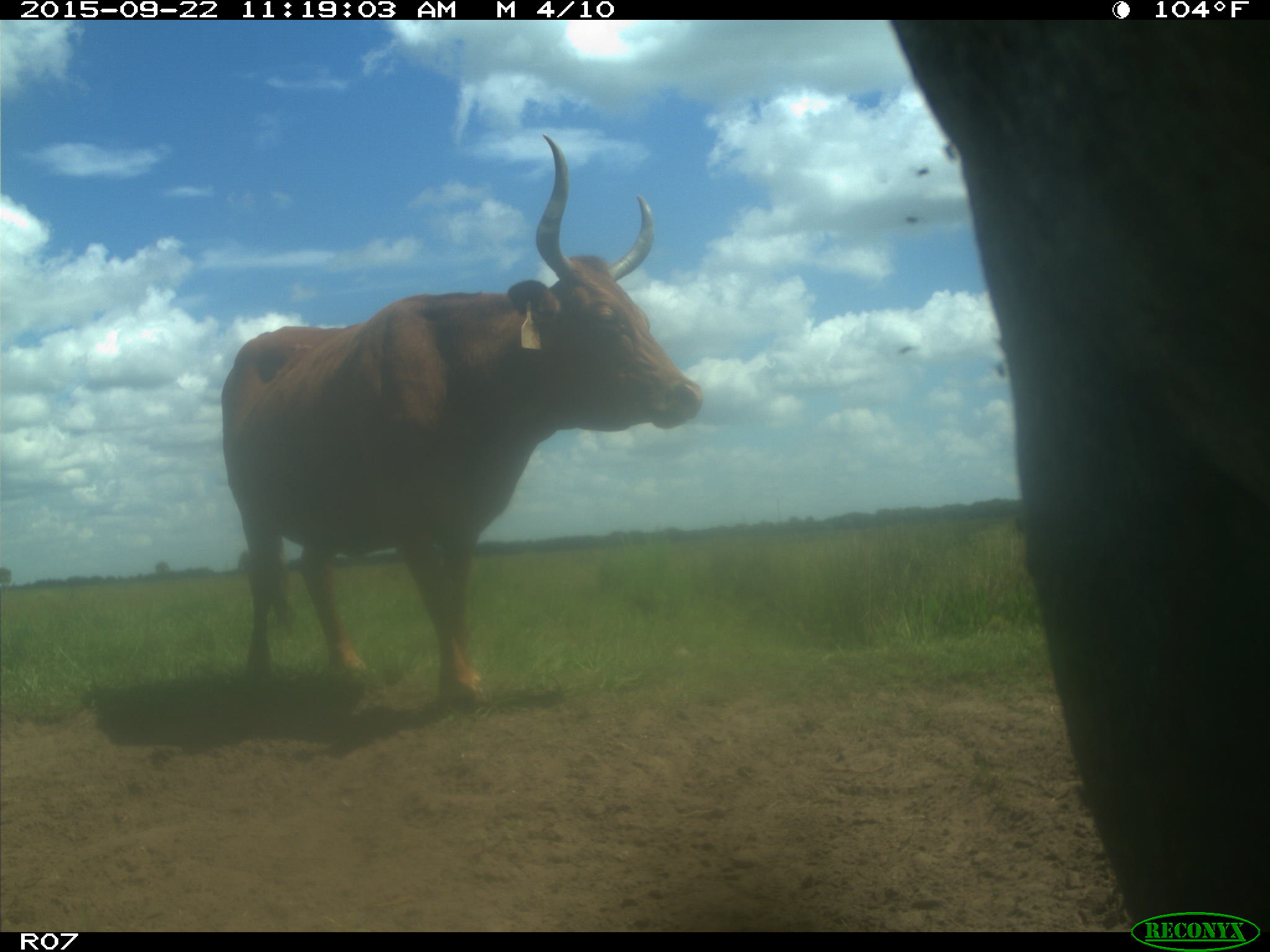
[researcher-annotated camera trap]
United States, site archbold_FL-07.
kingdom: Animalia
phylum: Chordata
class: Mammalia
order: Artiodactyla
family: Bovidae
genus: Bos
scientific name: Bos taurus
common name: domestic cow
Bos taurus (domestic cow).